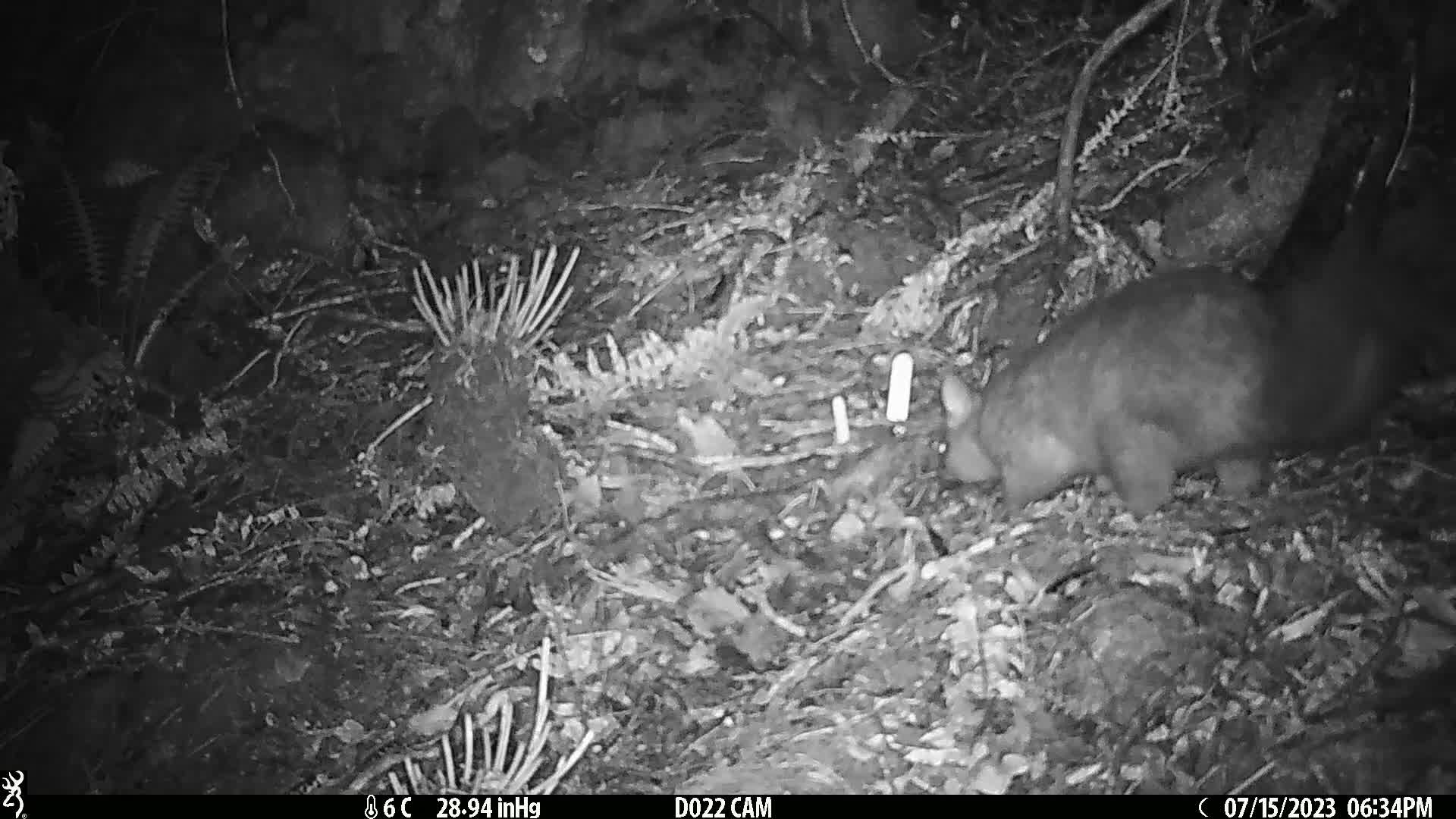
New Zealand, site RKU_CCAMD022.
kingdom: Animalia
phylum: Chordata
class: Mammalia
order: Diprotodontia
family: Phalangeridae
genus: Trichosurus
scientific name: Trichosurus vulpecula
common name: common brushtail possum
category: possum